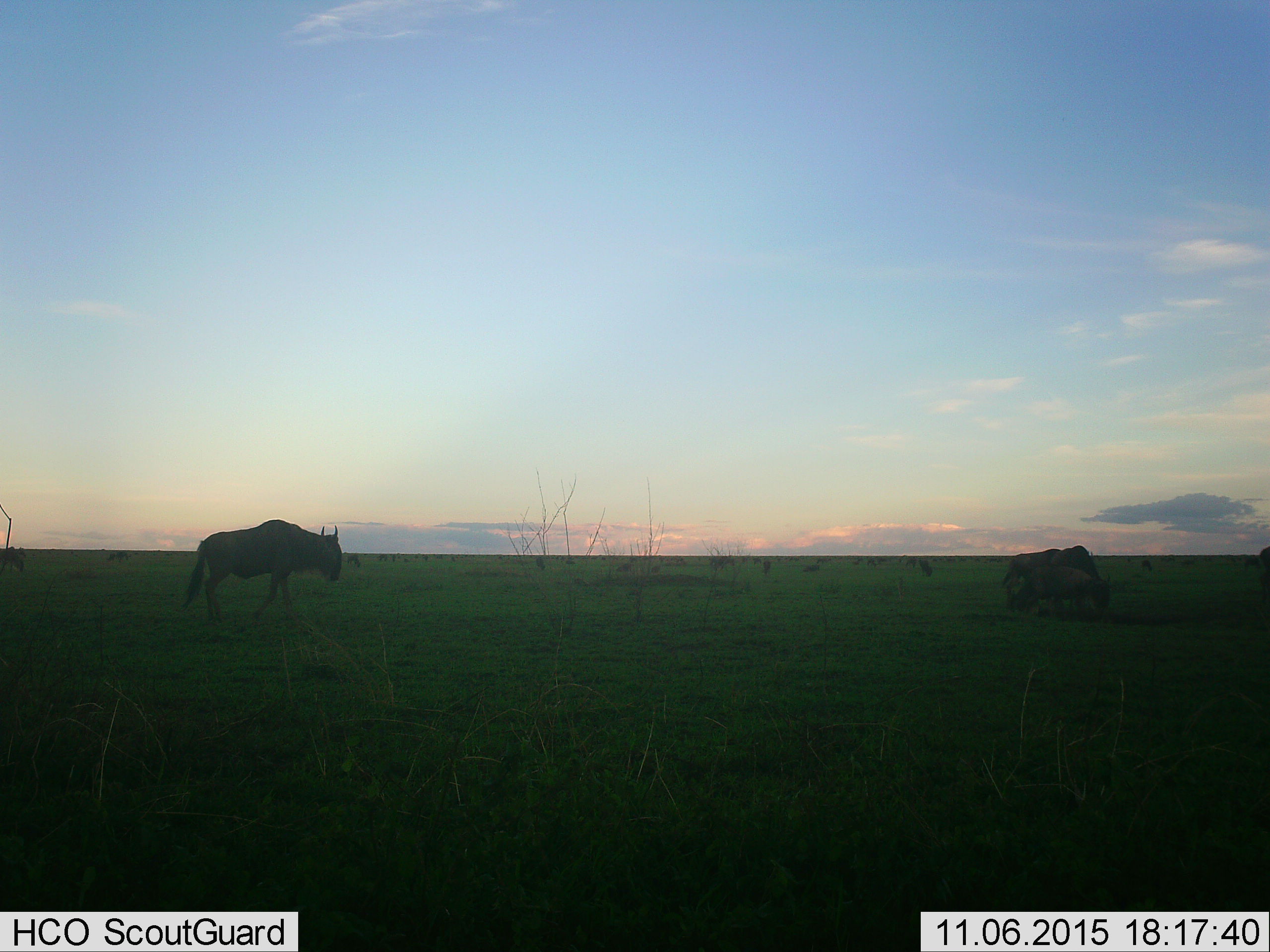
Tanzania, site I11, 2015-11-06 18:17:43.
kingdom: Animalia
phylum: Chordata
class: Mammalia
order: Artiodactyla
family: Bovidae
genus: Connochaetes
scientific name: Connochaetes taurinus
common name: blue wildebeest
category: wildebeest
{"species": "wildebeest (blue wildebeest) (Connochaetes taurinus)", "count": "11-50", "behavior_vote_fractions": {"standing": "50%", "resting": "30%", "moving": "80%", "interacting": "0%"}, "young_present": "0%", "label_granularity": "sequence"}